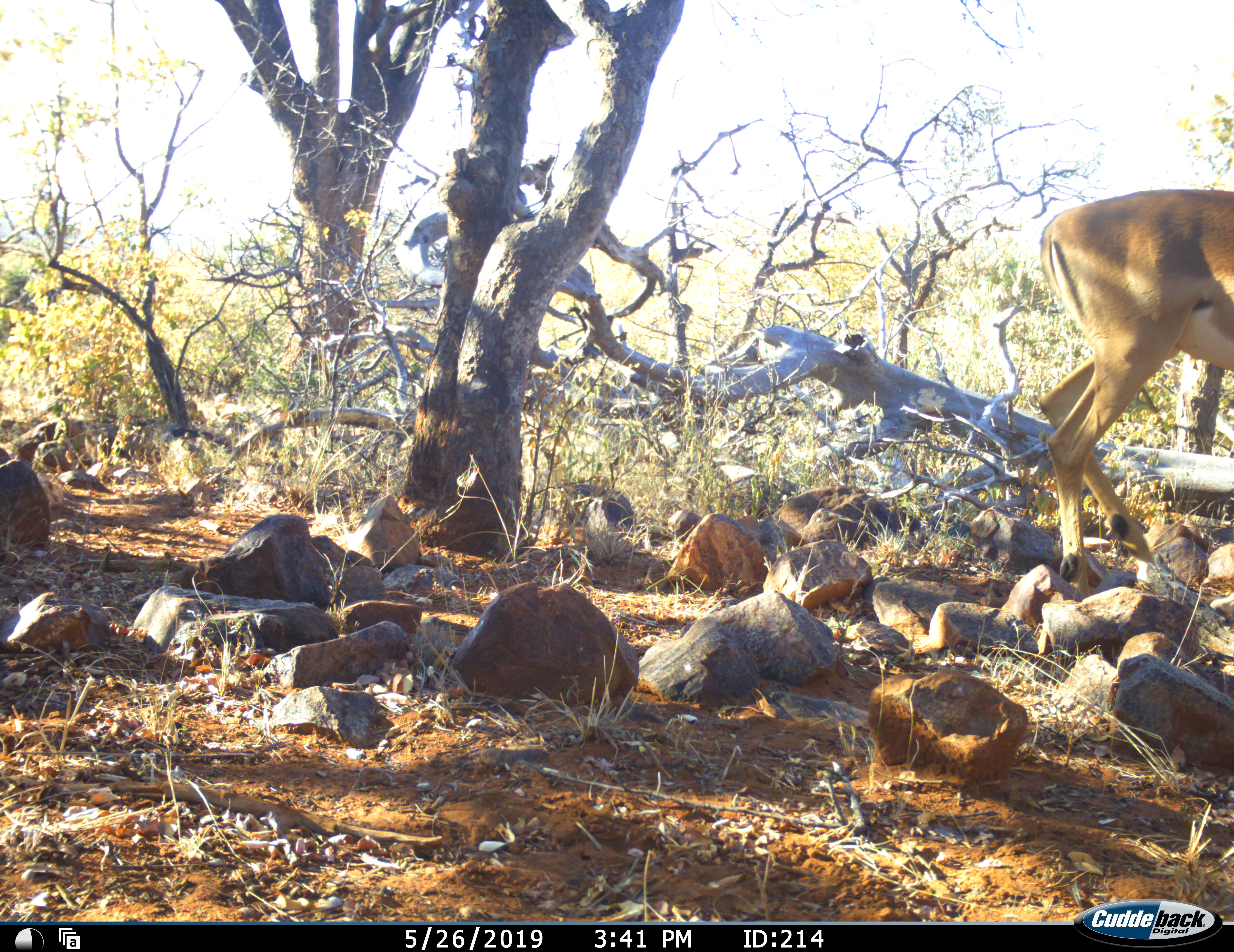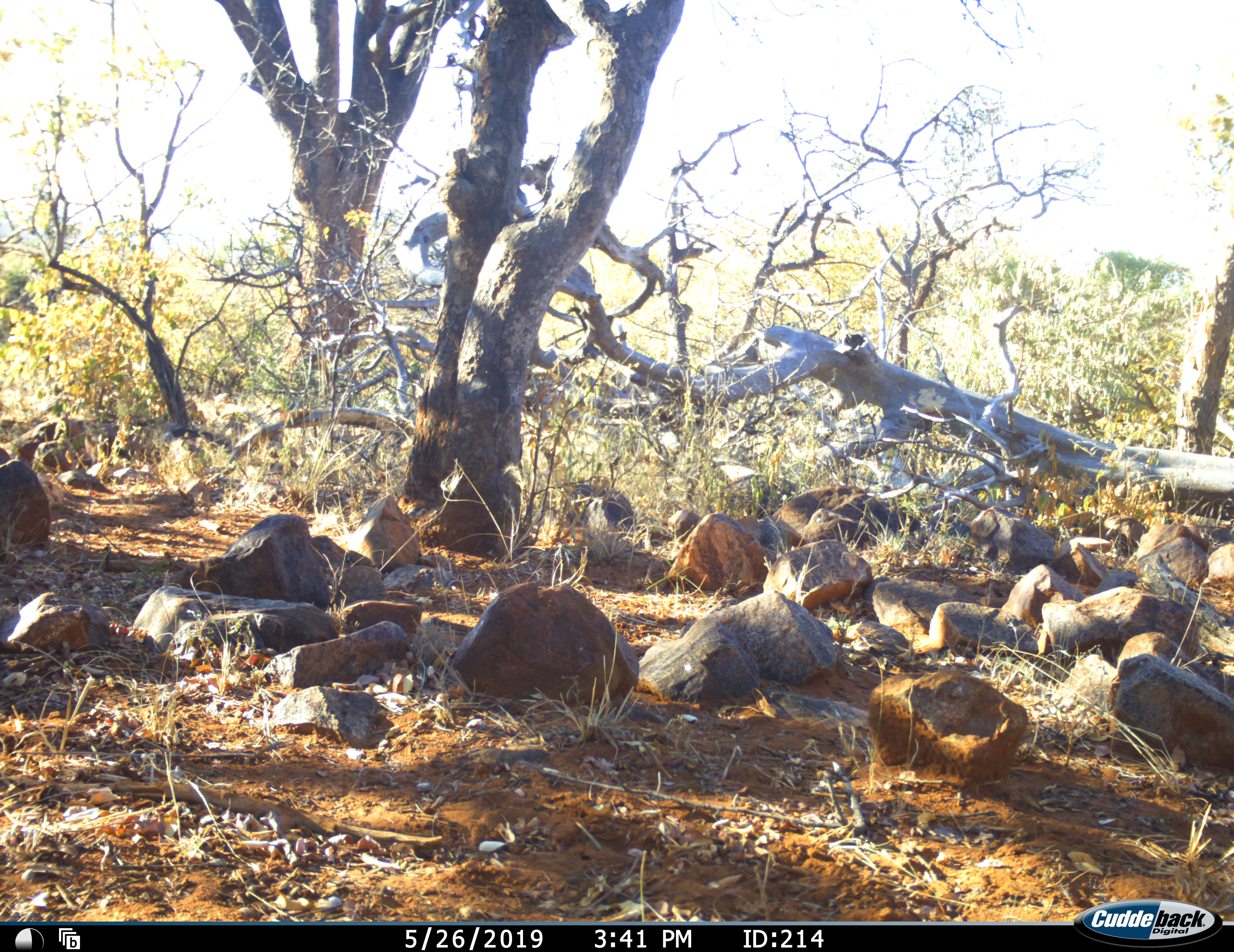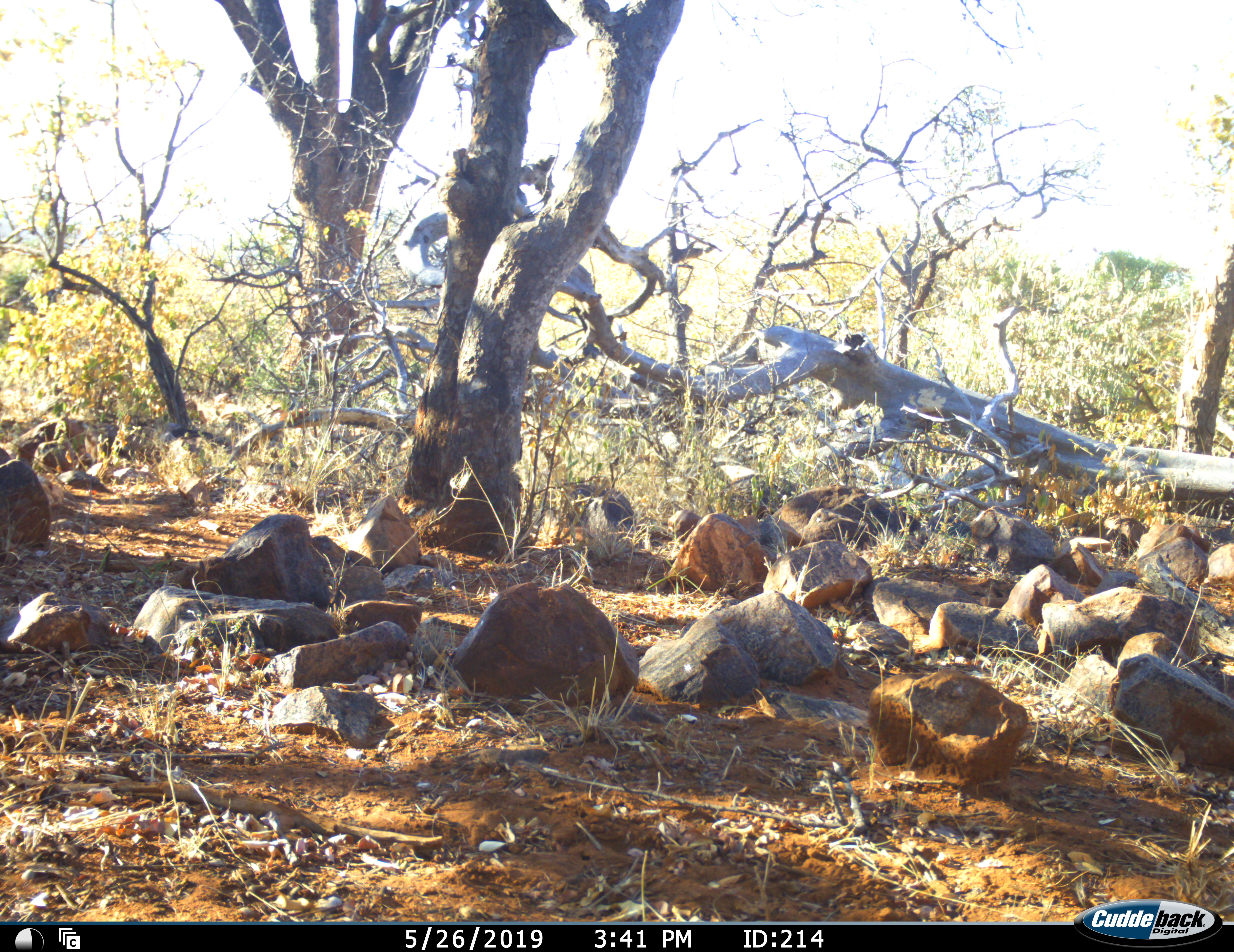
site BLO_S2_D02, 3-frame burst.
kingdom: Animalia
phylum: Chordata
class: Mammalia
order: Artiodactyla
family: Bovidae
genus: Aepyceros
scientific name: Aepyceros melampus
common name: impala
Impala (Aepyceros melampus), count 1. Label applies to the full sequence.